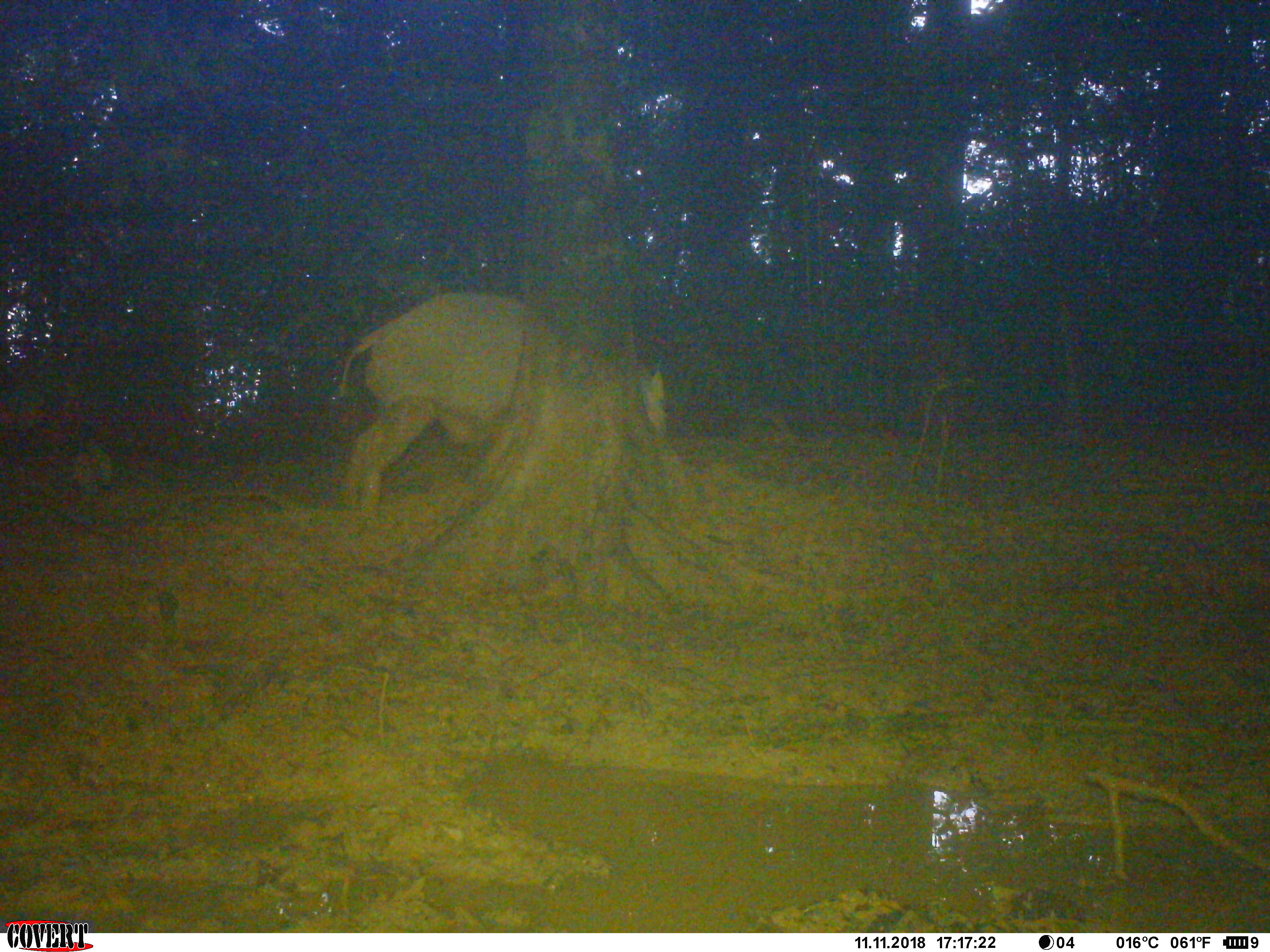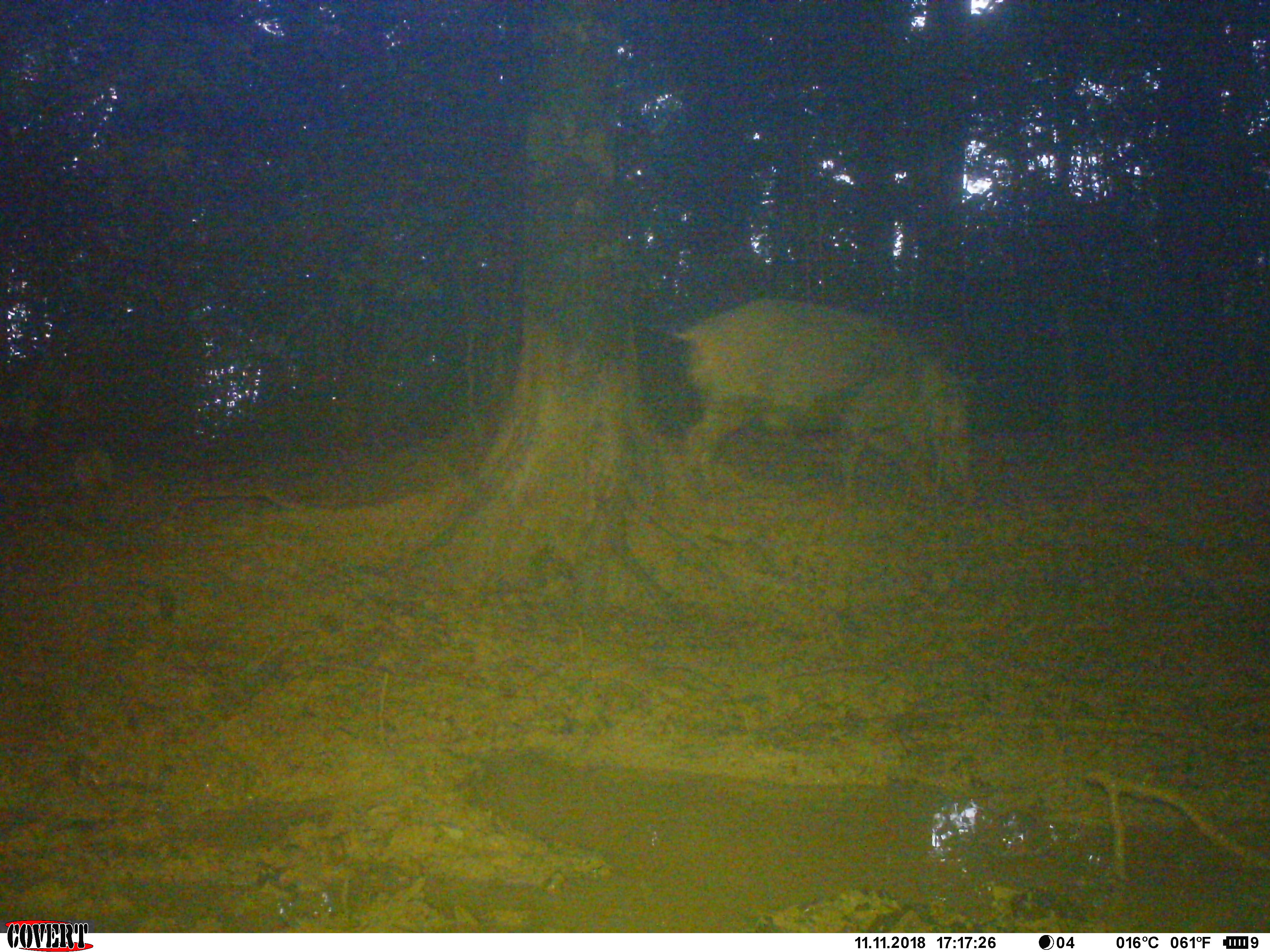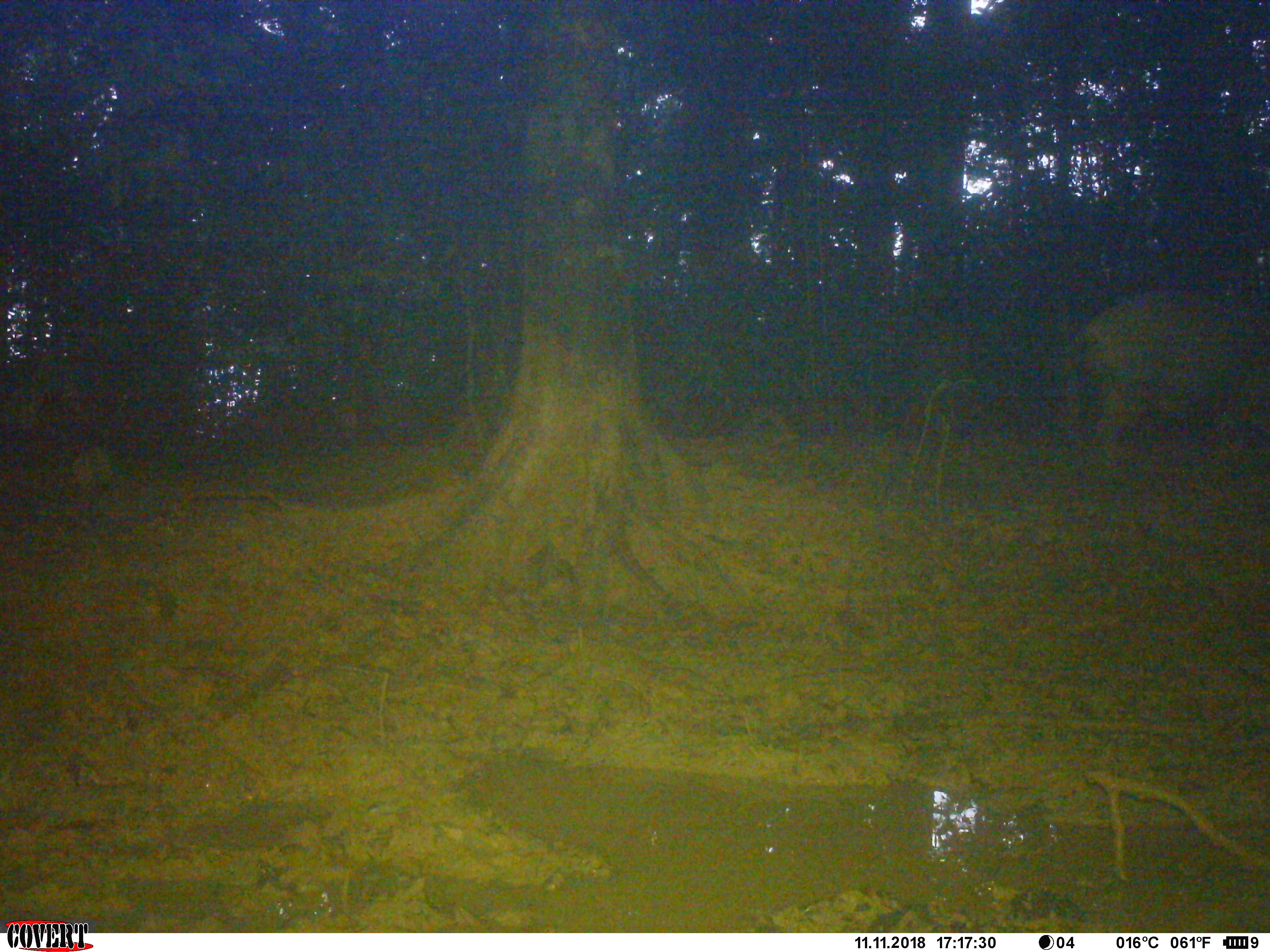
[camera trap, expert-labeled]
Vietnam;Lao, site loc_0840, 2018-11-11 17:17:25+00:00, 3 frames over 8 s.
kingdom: Animalia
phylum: Chordata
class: Mammalia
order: Artiodactyla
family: Suidae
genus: Sus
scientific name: Sus scrofa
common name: eurasian wild pig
Eurasian wild pig (Sus scrofa). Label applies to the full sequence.